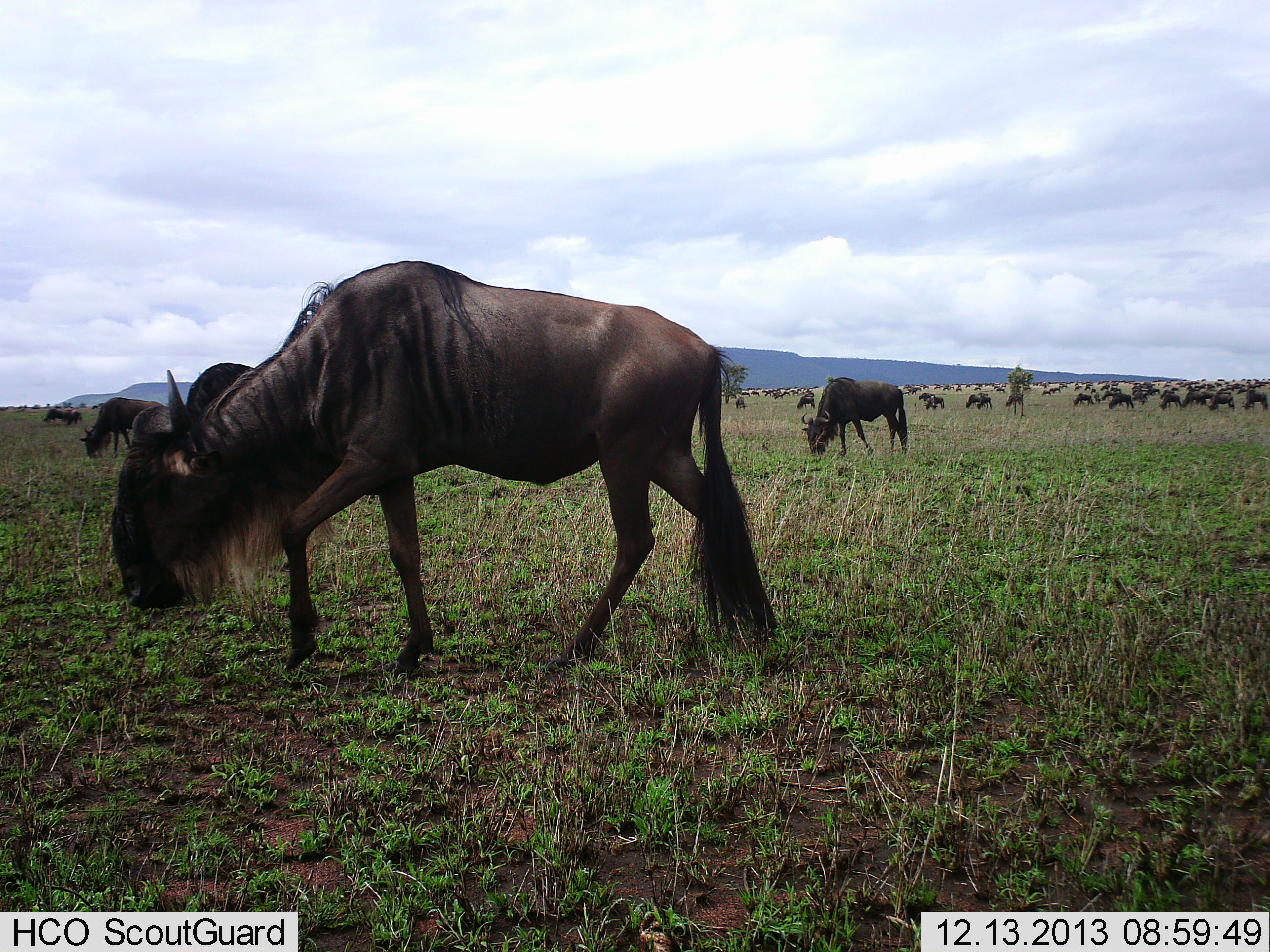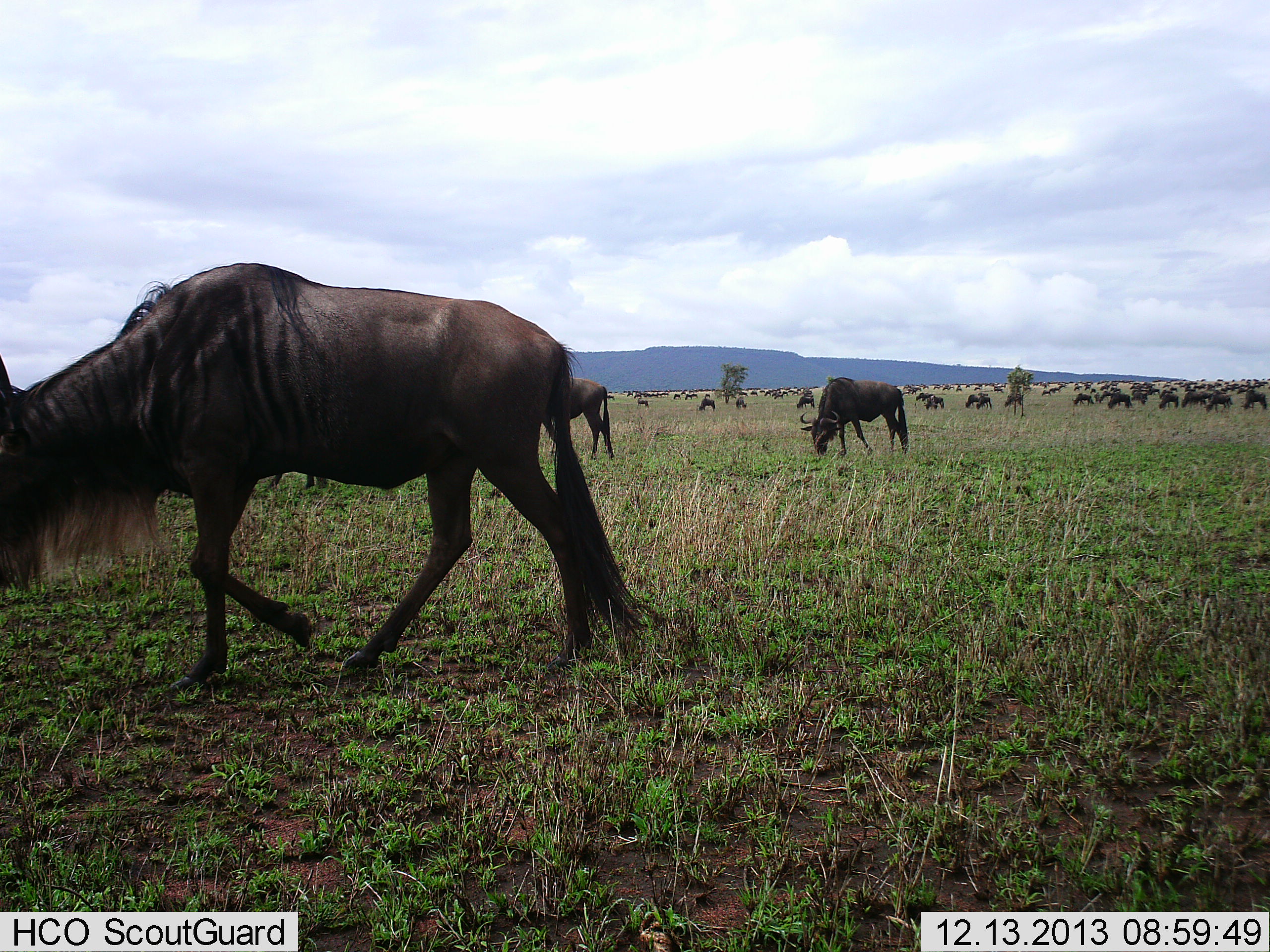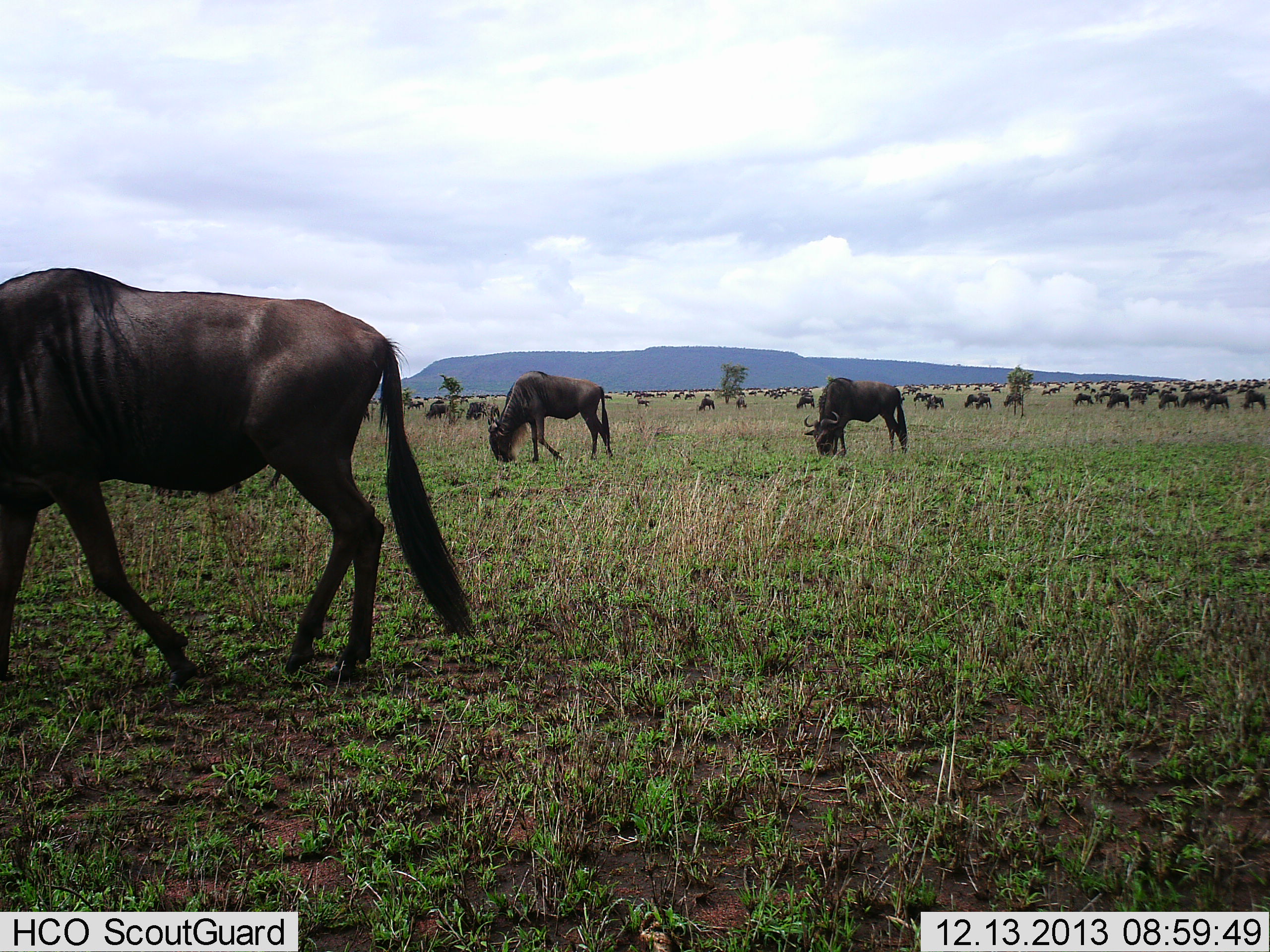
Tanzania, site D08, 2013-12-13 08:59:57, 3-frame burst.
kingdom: Animalia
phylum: Chordata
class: Mammalia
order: Artiodactyla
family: Bovidae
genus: Connochaetes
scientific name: Connochaetes taurinus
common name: blue wildebeest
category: wildebeest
Wildebeest (blue wildebeest) (Connochaetes taurinus), count 11-50. Behavior (volunteer vote fractions): standing 30%, resting 0%, moving 40%, interacting 10%. Young present (vote fraction): 0%. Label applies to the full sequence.